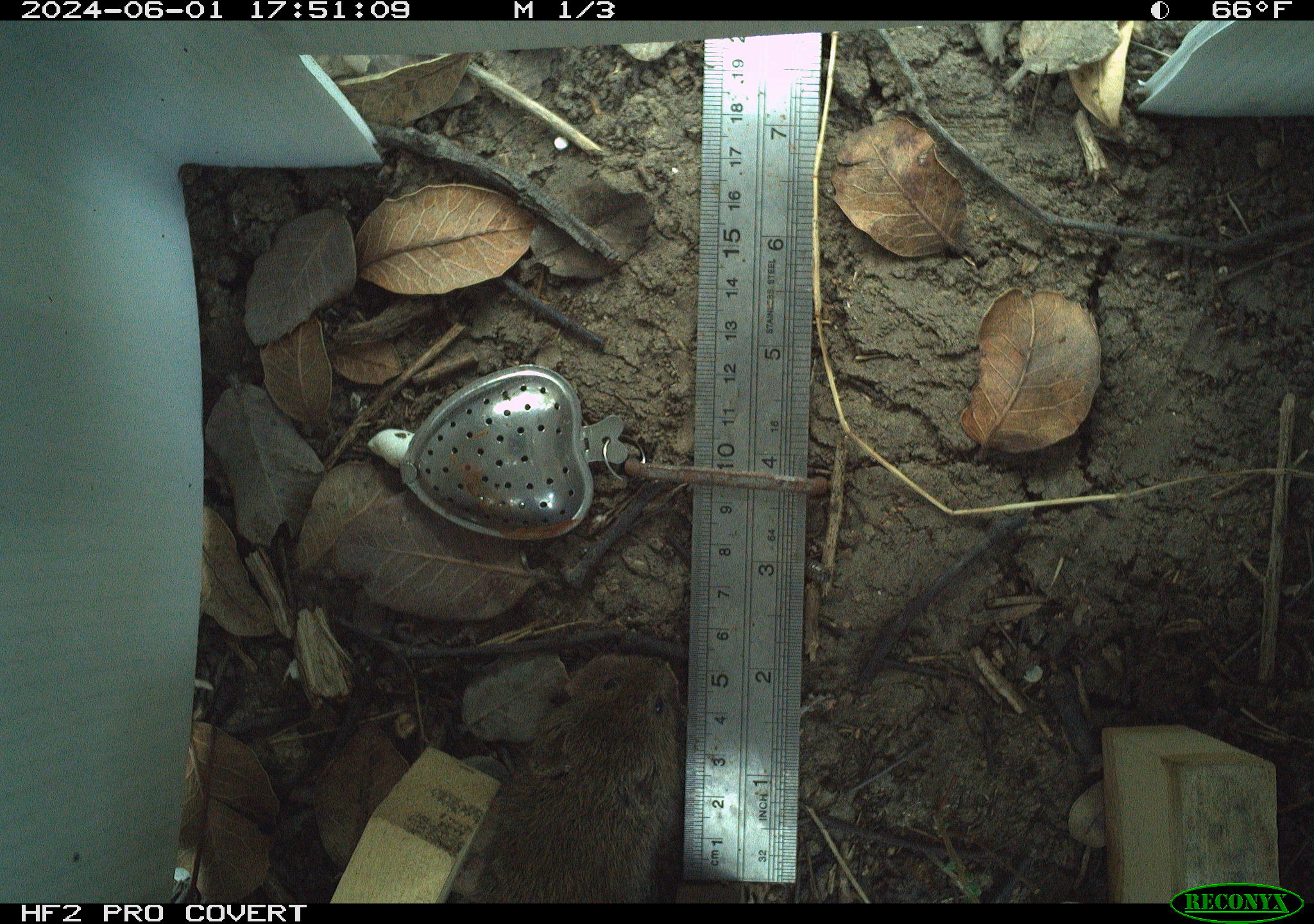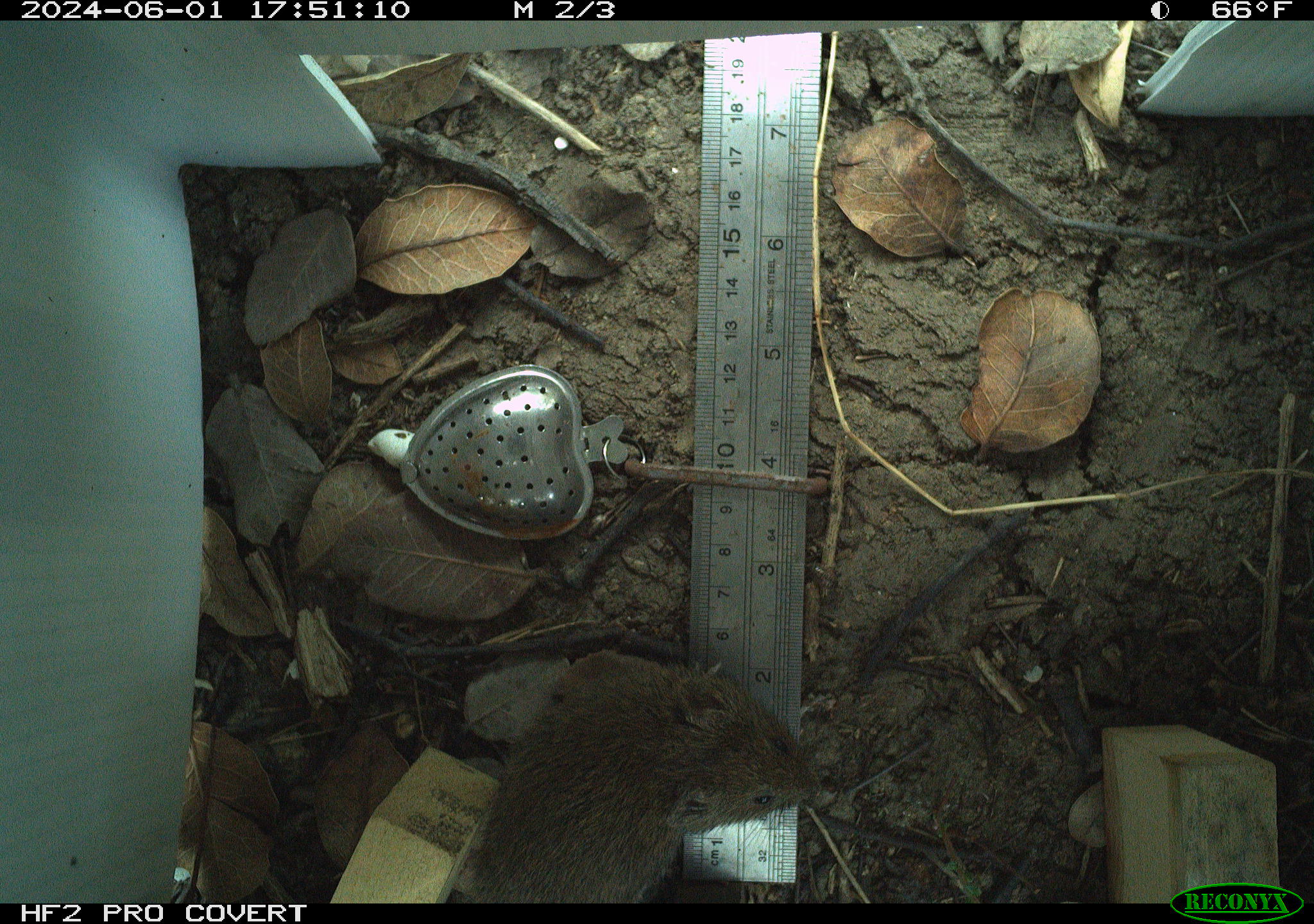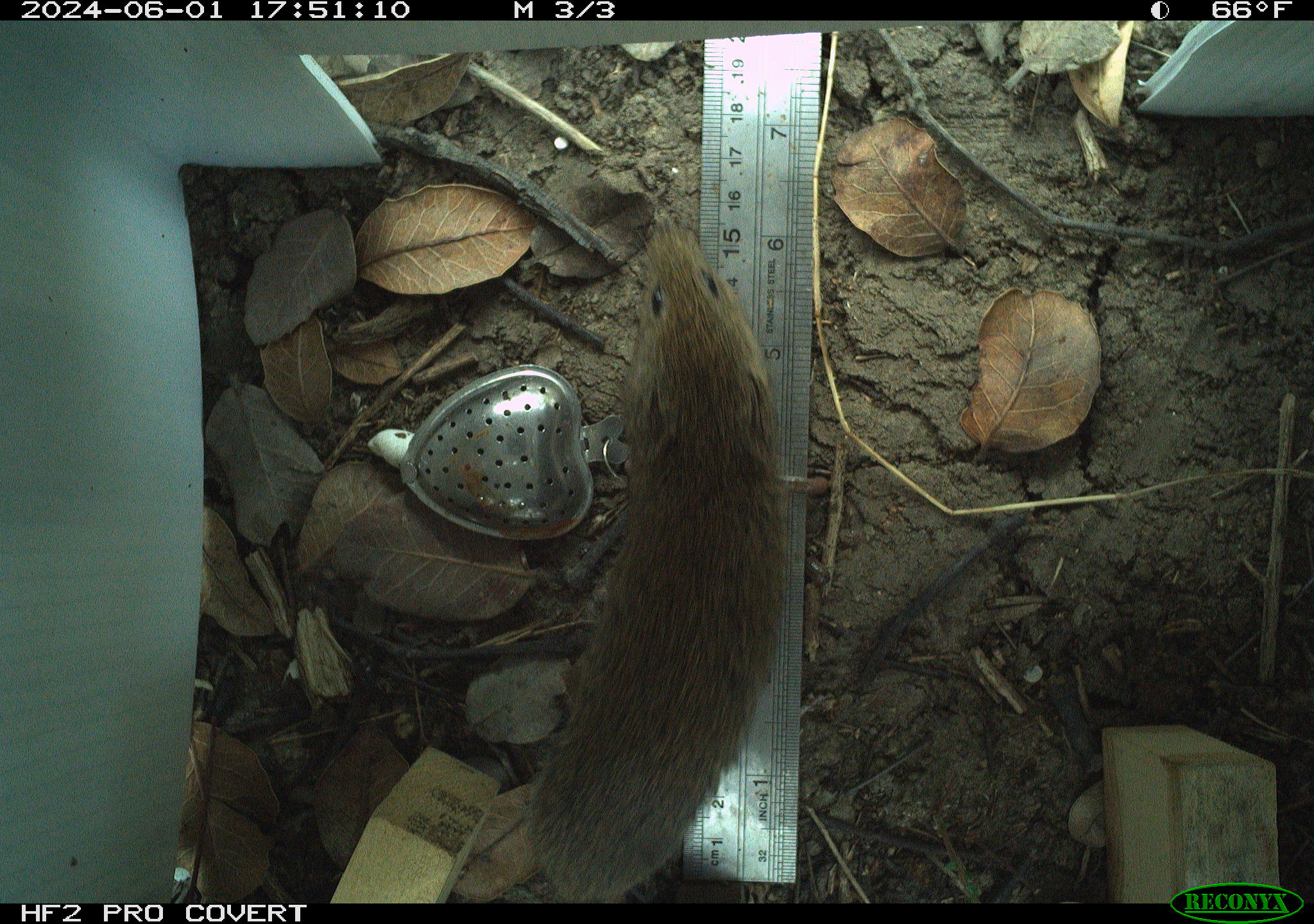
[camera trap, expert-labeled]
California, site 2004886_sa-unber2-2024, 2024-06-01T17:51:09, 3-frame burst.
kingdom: Animalia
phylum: Chordata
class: Mammalia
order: Rodentia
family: Cricetidae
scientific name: Arvicolinae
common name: voles, lemmings, and muskrats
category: arvicolinae subfamily